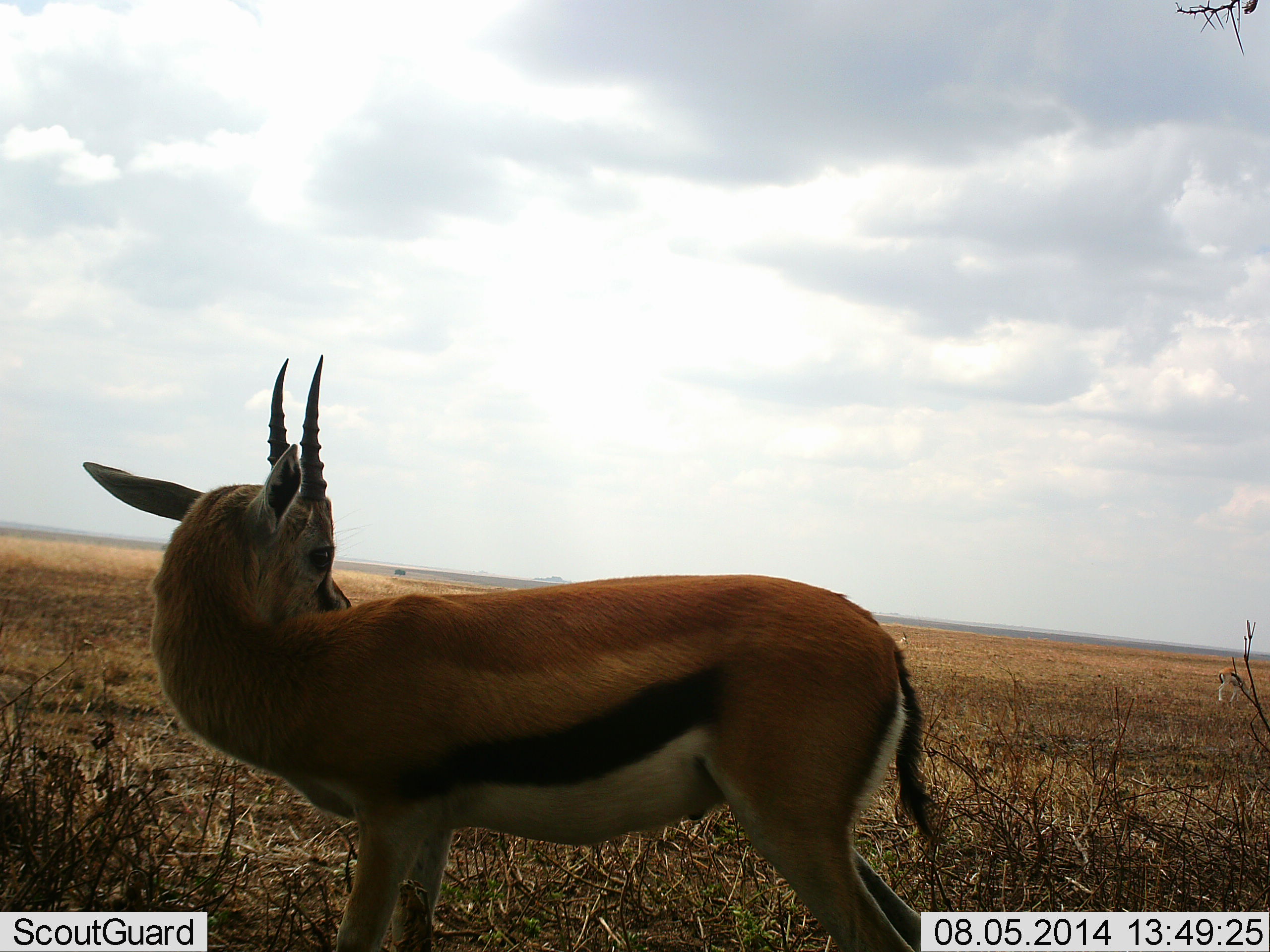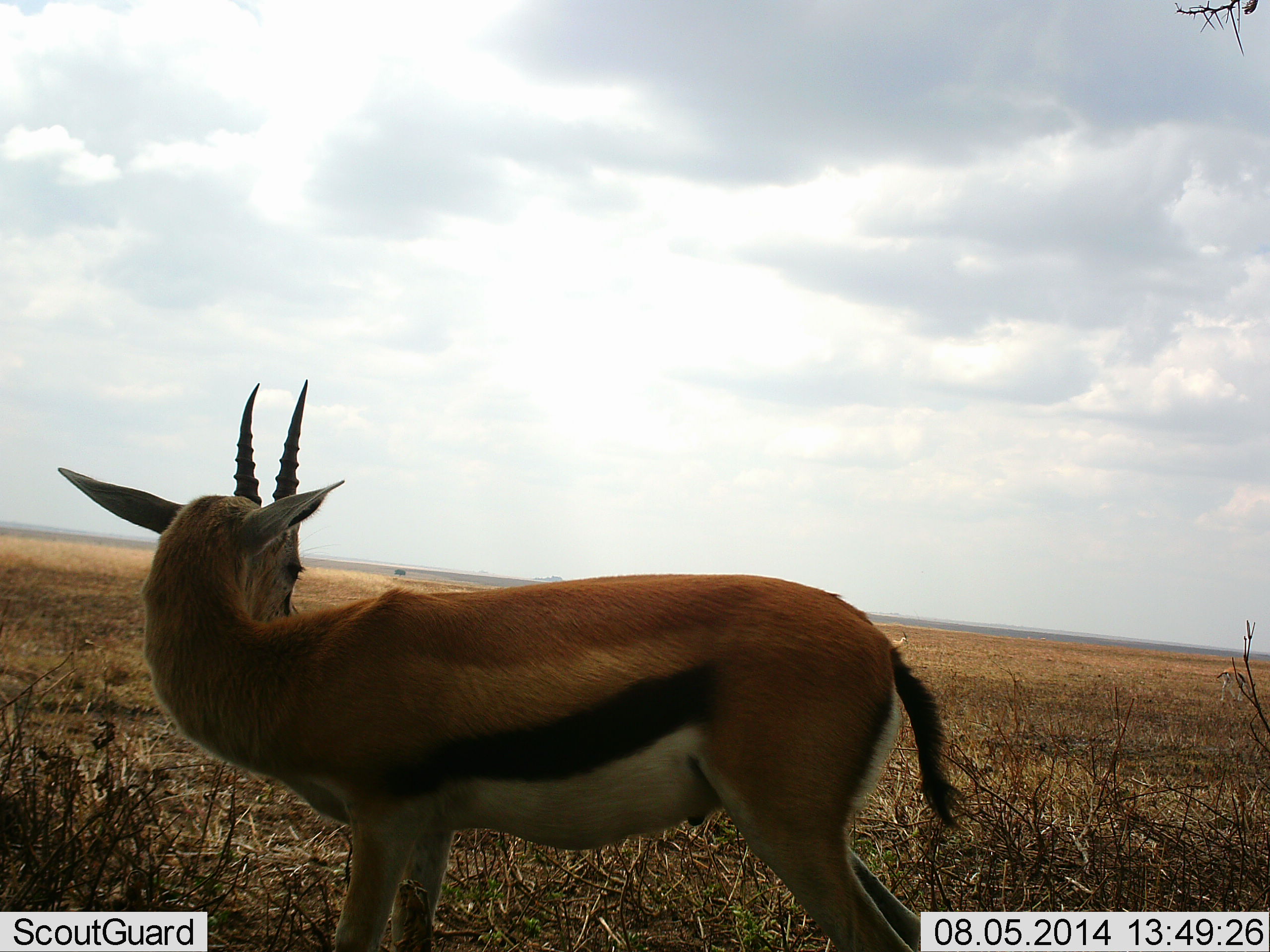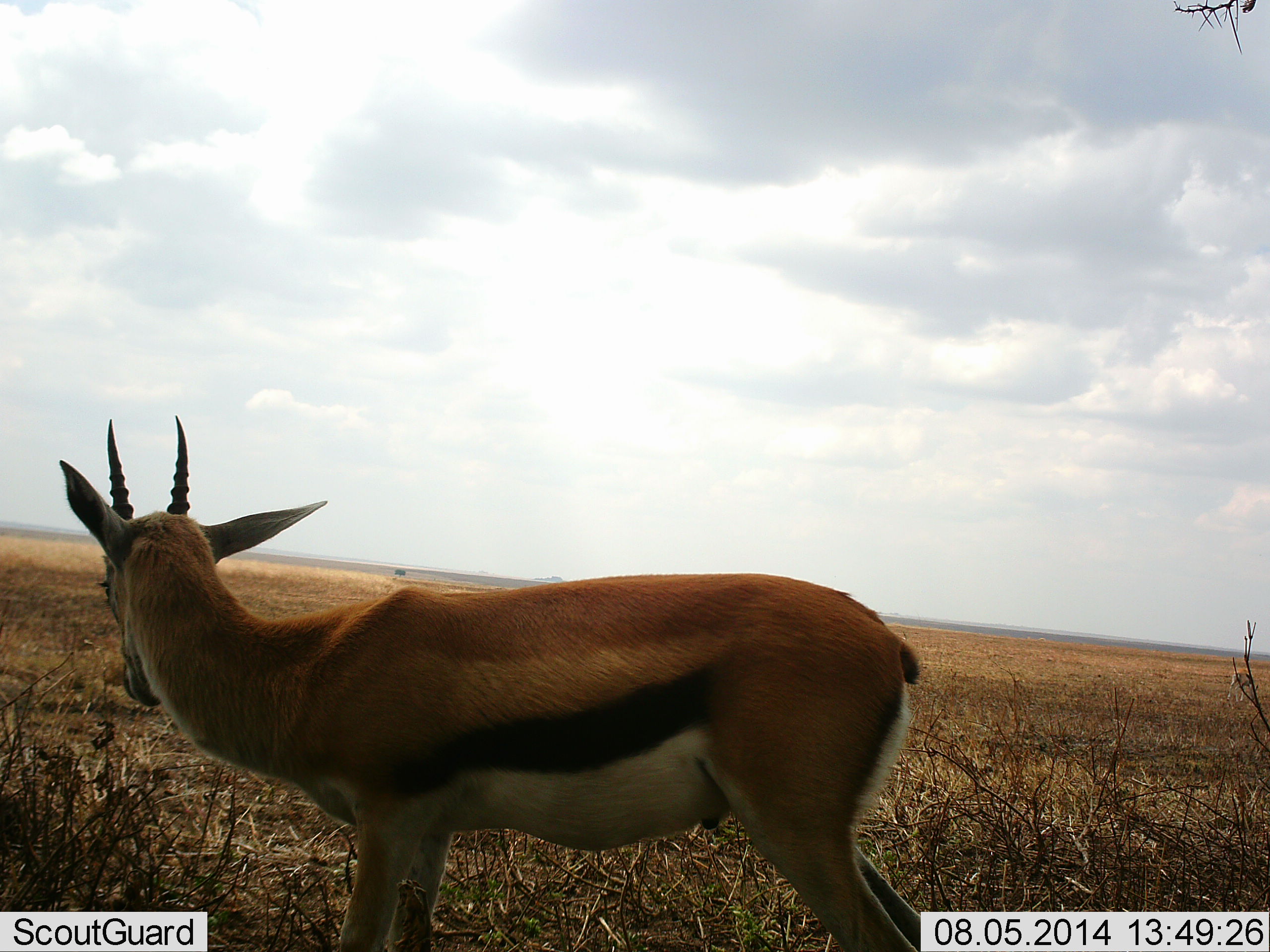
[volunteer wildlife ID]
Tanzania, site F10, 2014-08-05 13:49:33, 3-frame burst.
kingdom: Animalia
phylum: Chordata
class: Mammalia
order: Artiodactyla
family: Bovidae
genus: Eudorcas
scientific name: Eudorcas thomsonii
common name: thomson's gazelle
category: gazellethomsons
Gazellethomsons (thomson's gazelle) (Eudorcas thomsonii), count 1. Behavior (volunteer vote fractions): standing 100%, resting 0%, moving 20%, interacting 0%. Young present (vote fraction): 10%. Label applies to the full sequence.